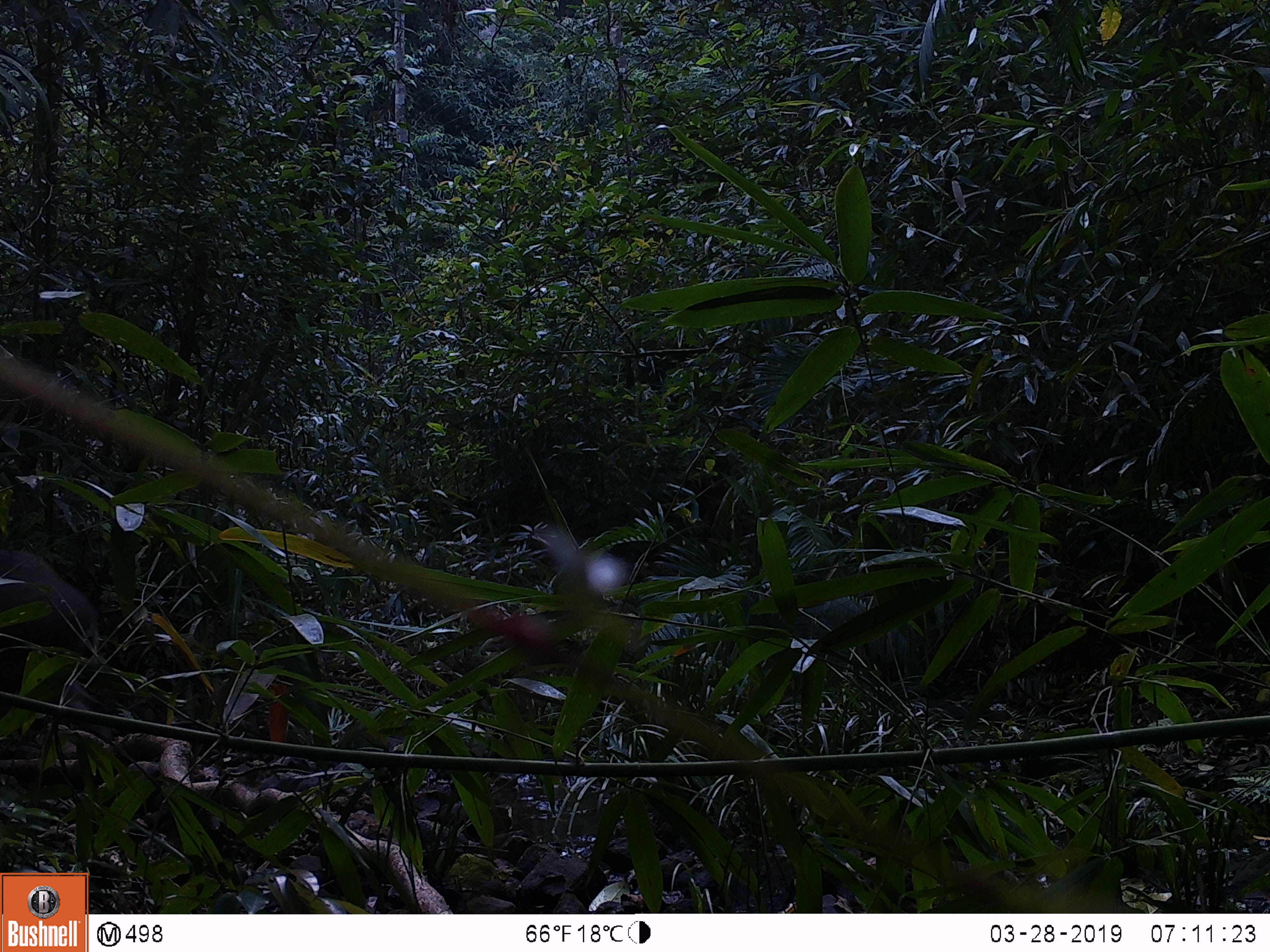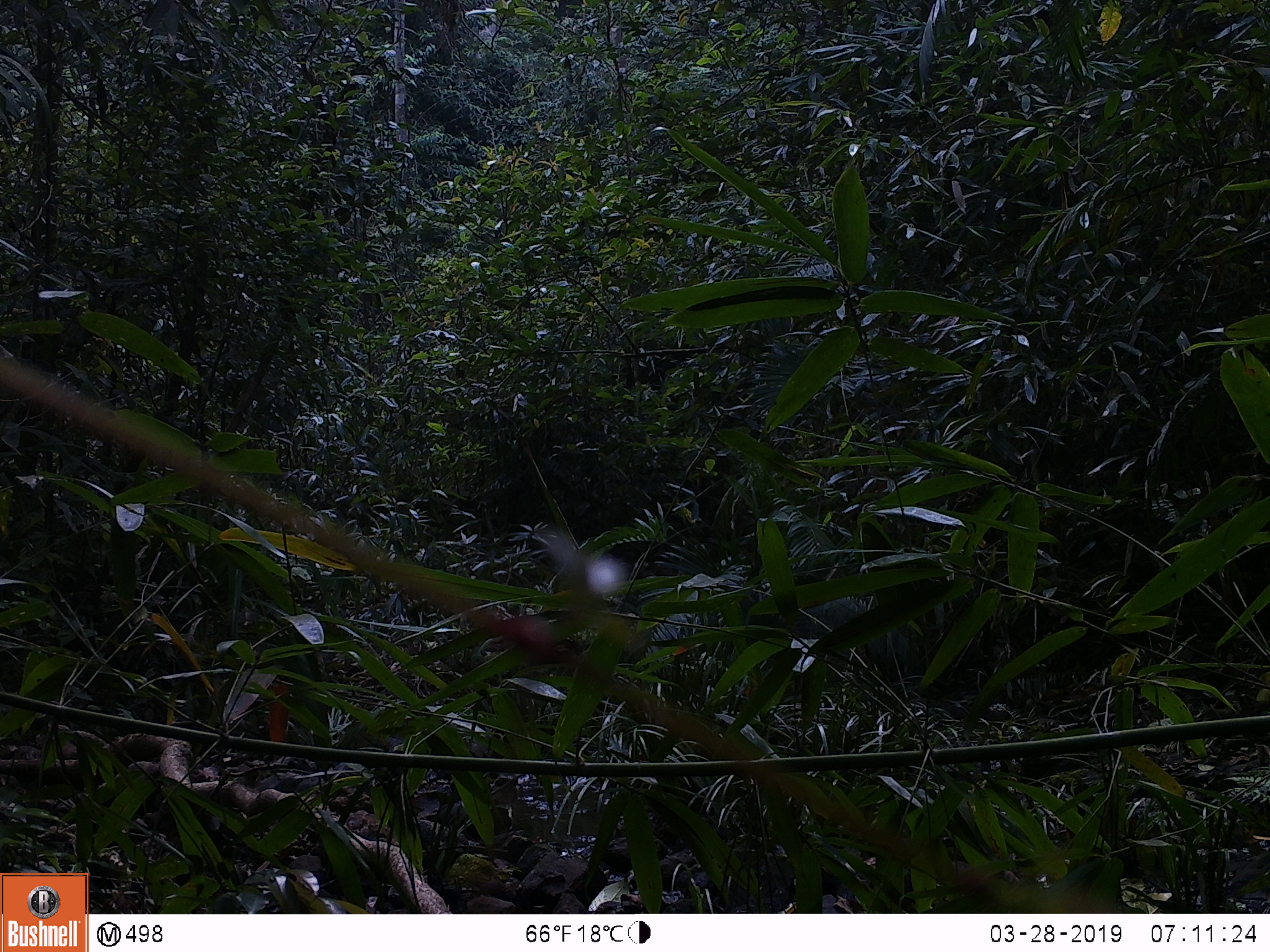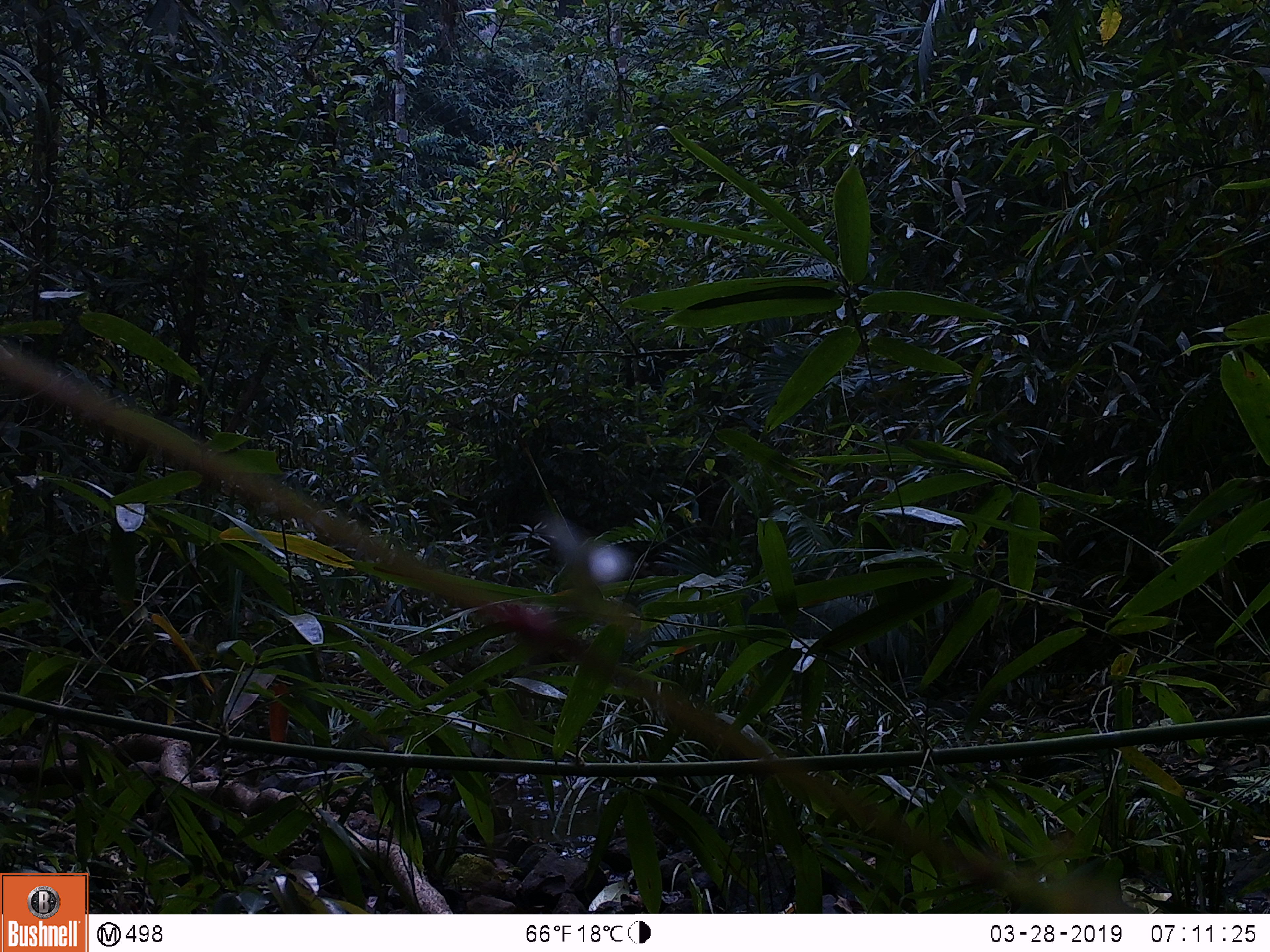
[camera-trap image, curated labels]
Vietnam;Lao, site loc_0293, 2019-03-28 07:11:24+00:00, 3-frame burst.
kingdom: Animalia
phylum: Chordata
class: Mammalia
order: Artiodactyla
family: Suidae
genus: Sus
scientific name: Sus scrofa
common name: eurasian wild pig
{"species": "eurasian wild pig (Sus scrofa)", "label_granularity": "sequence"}